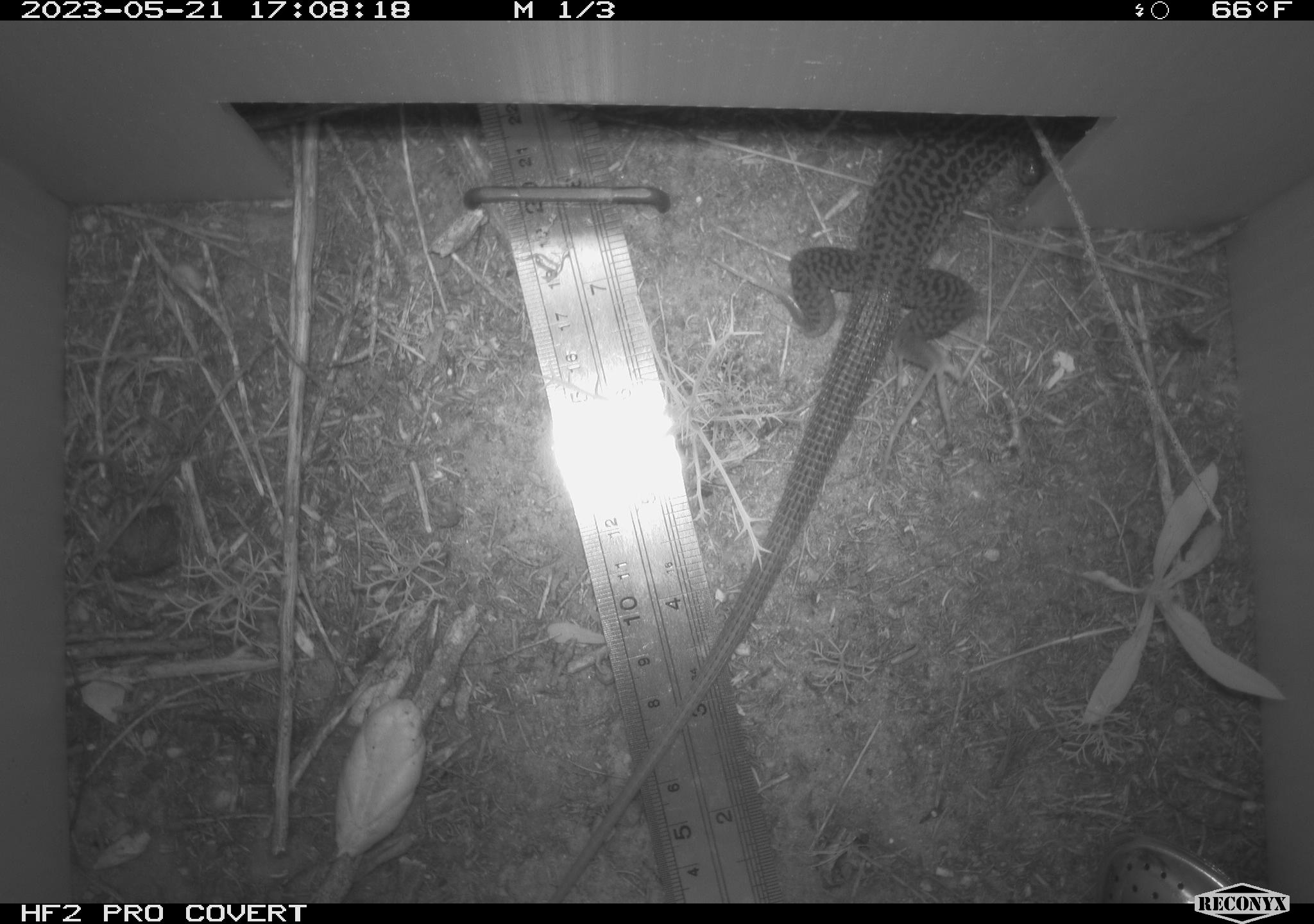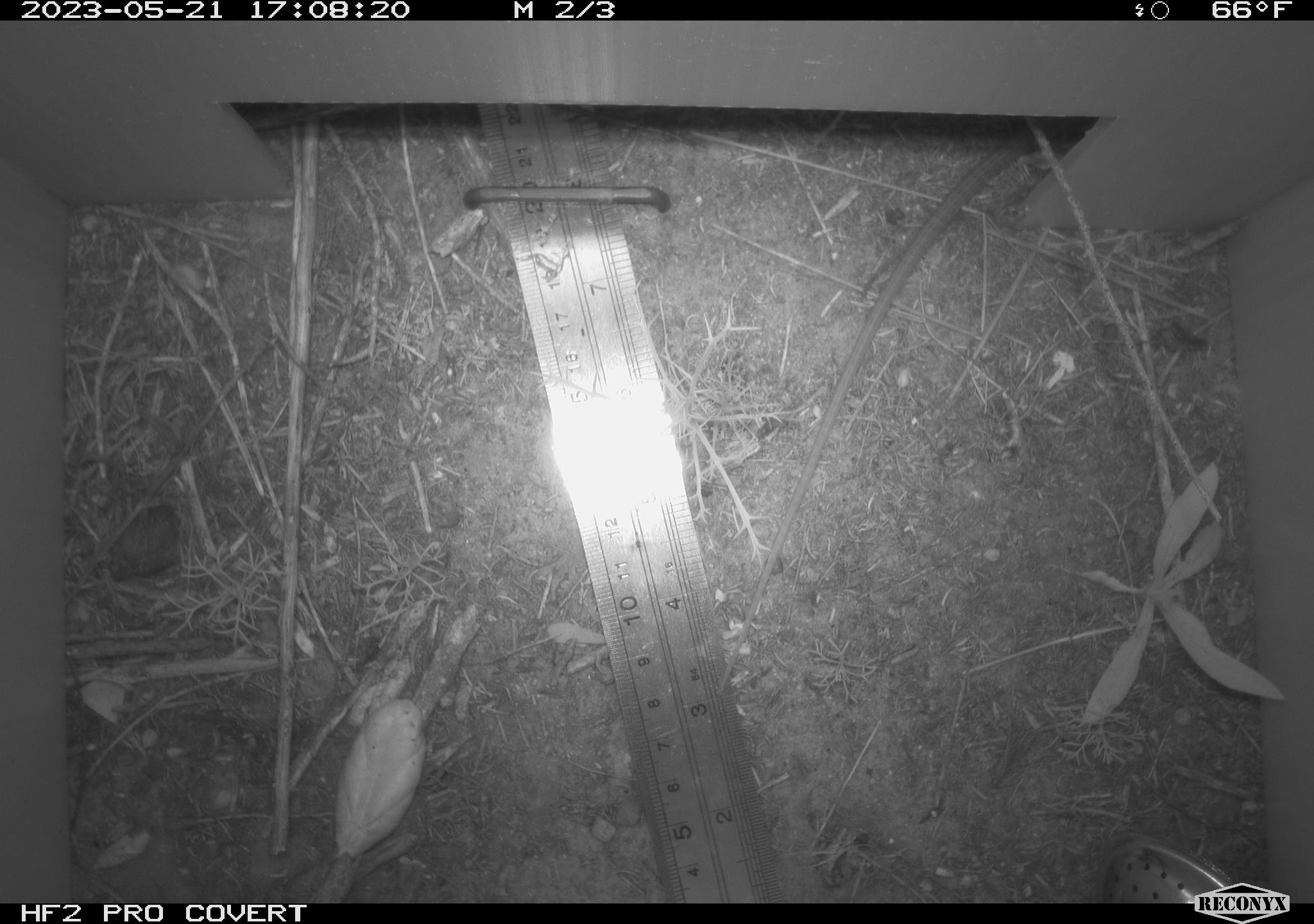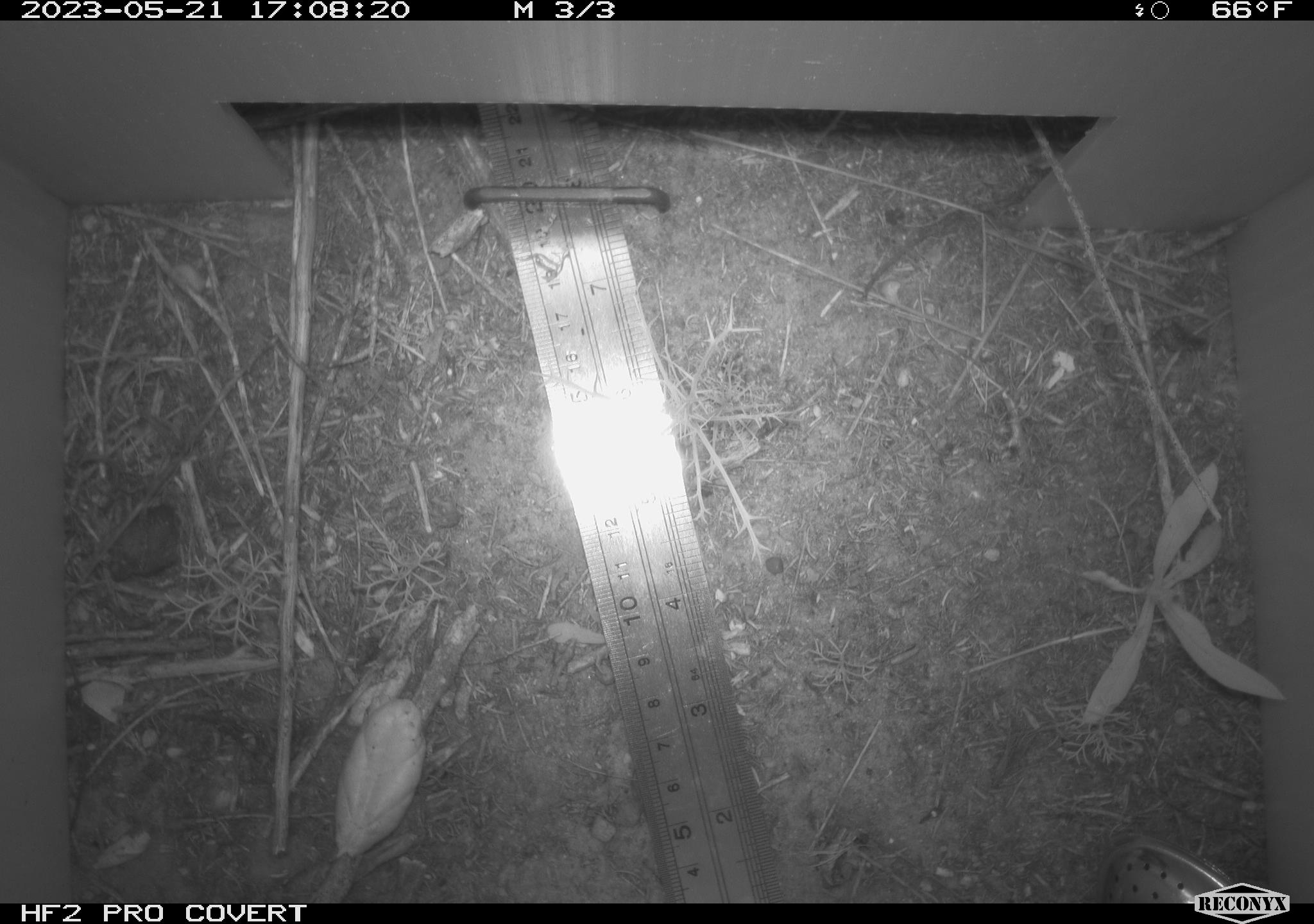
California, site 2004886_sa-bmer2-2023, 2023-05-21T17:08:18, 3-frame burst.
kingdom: Animalia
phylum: Chordata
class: Reptilia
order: Squamata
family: Teiidae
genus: Aspidoscelis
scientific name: Aspidoscelis tigris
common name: western whiptail